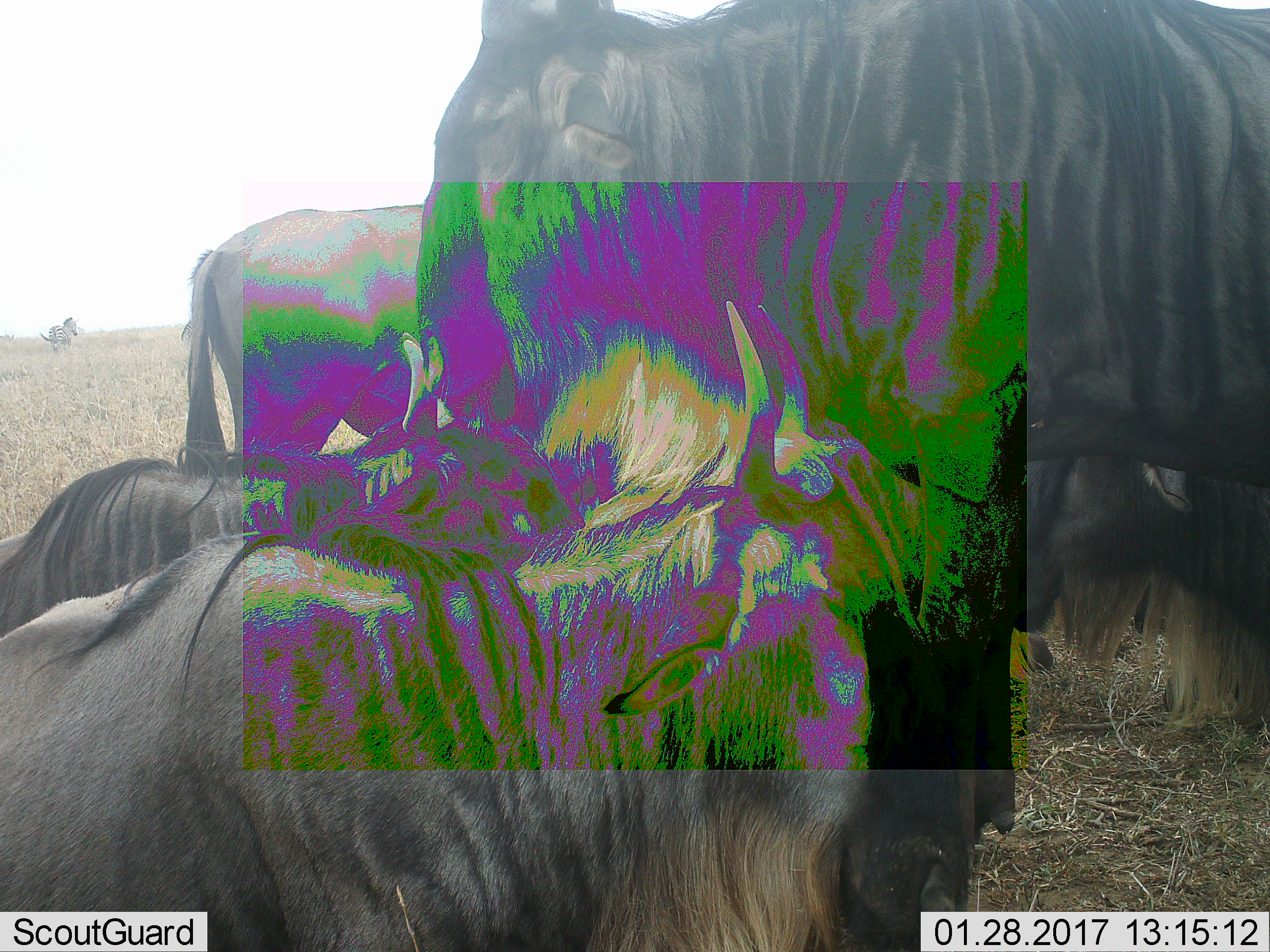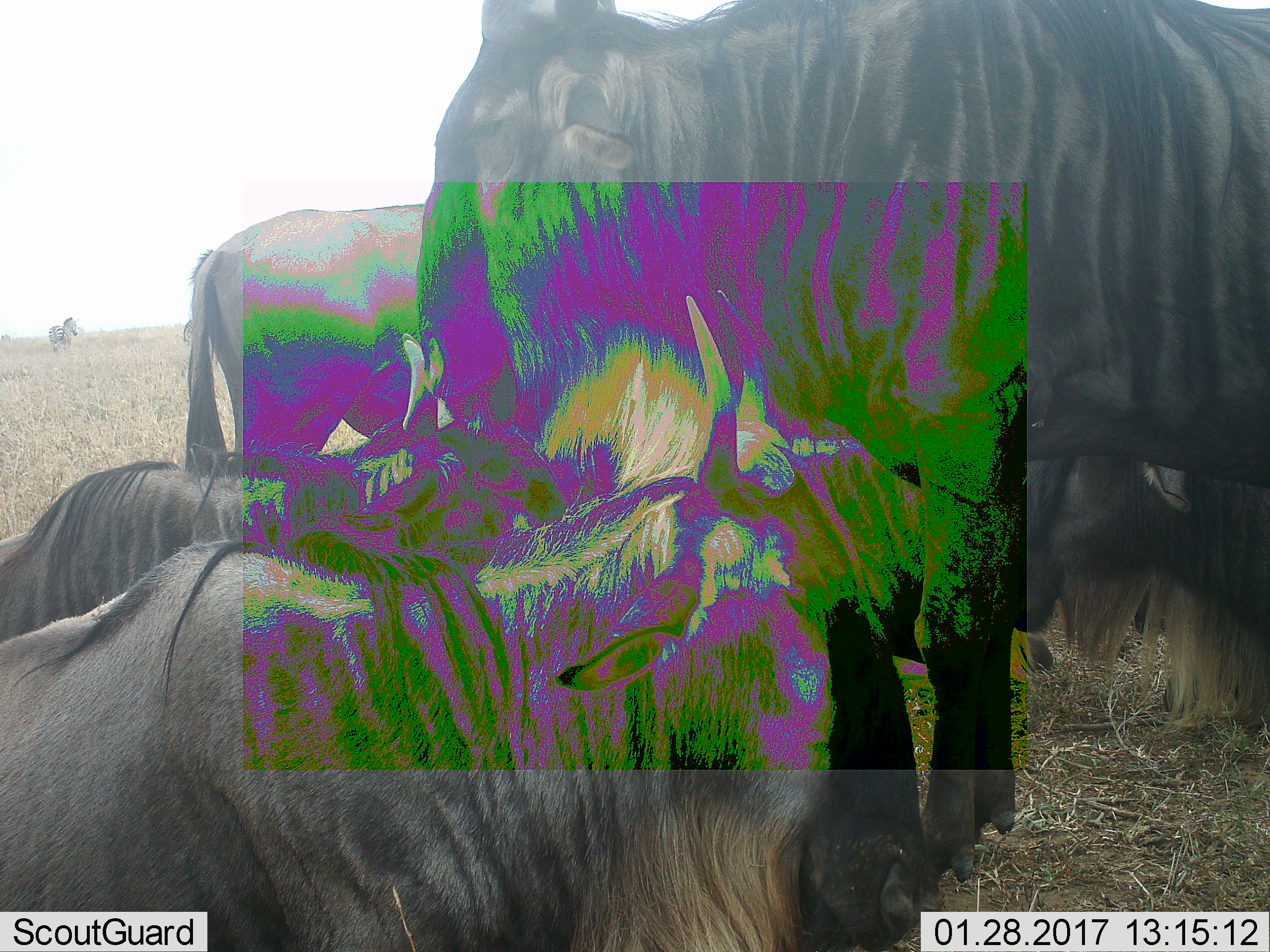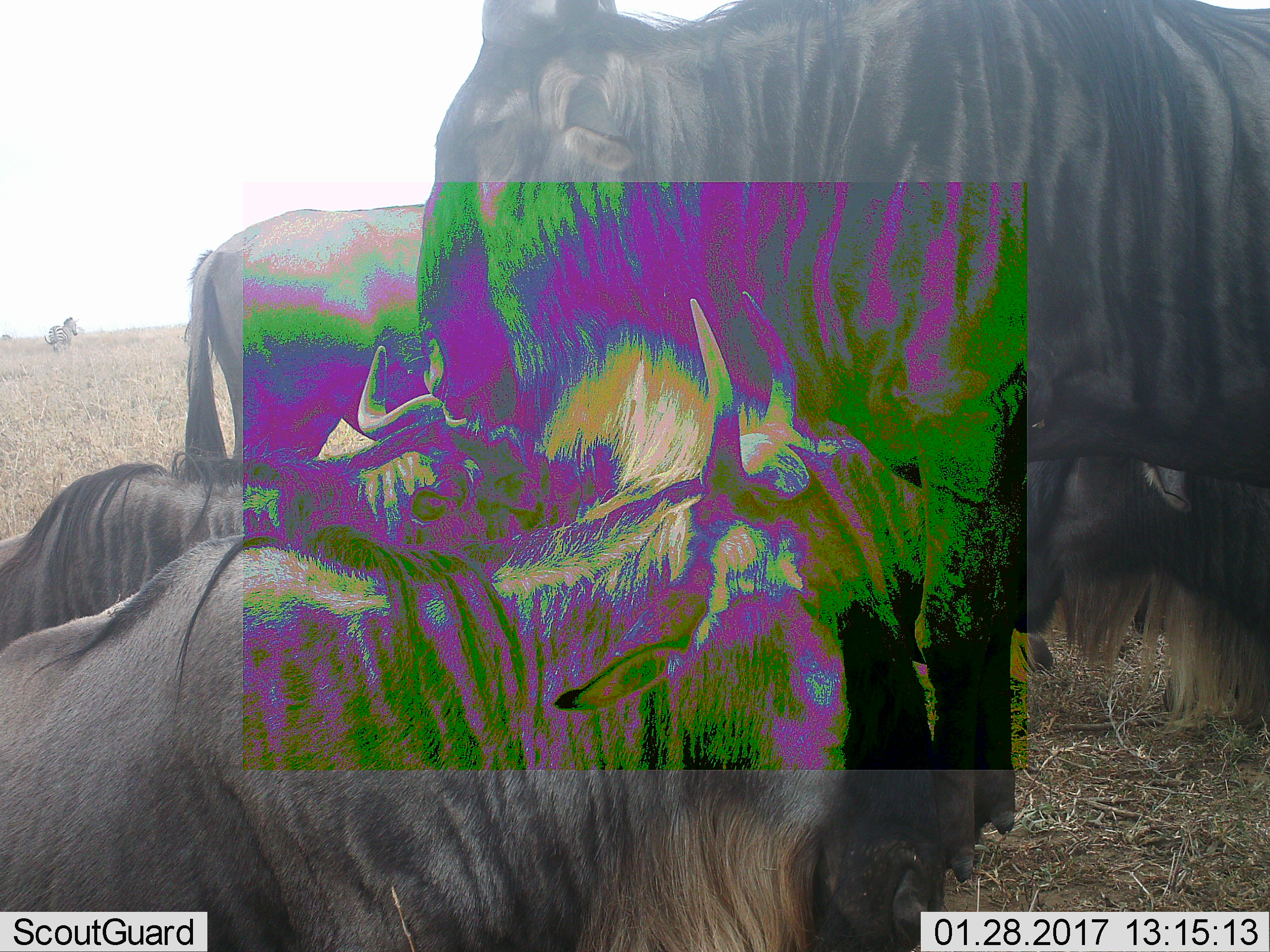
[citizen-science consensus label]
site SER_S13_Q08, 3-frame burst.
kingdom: Animalia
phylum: Chordata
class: Mammalia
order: Artiodactyla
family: Bovidae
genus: Connochaetes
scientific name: Connochaetes taurinus taurinus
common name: blue wildebeest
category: wildebeestblue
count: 5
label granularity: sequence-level